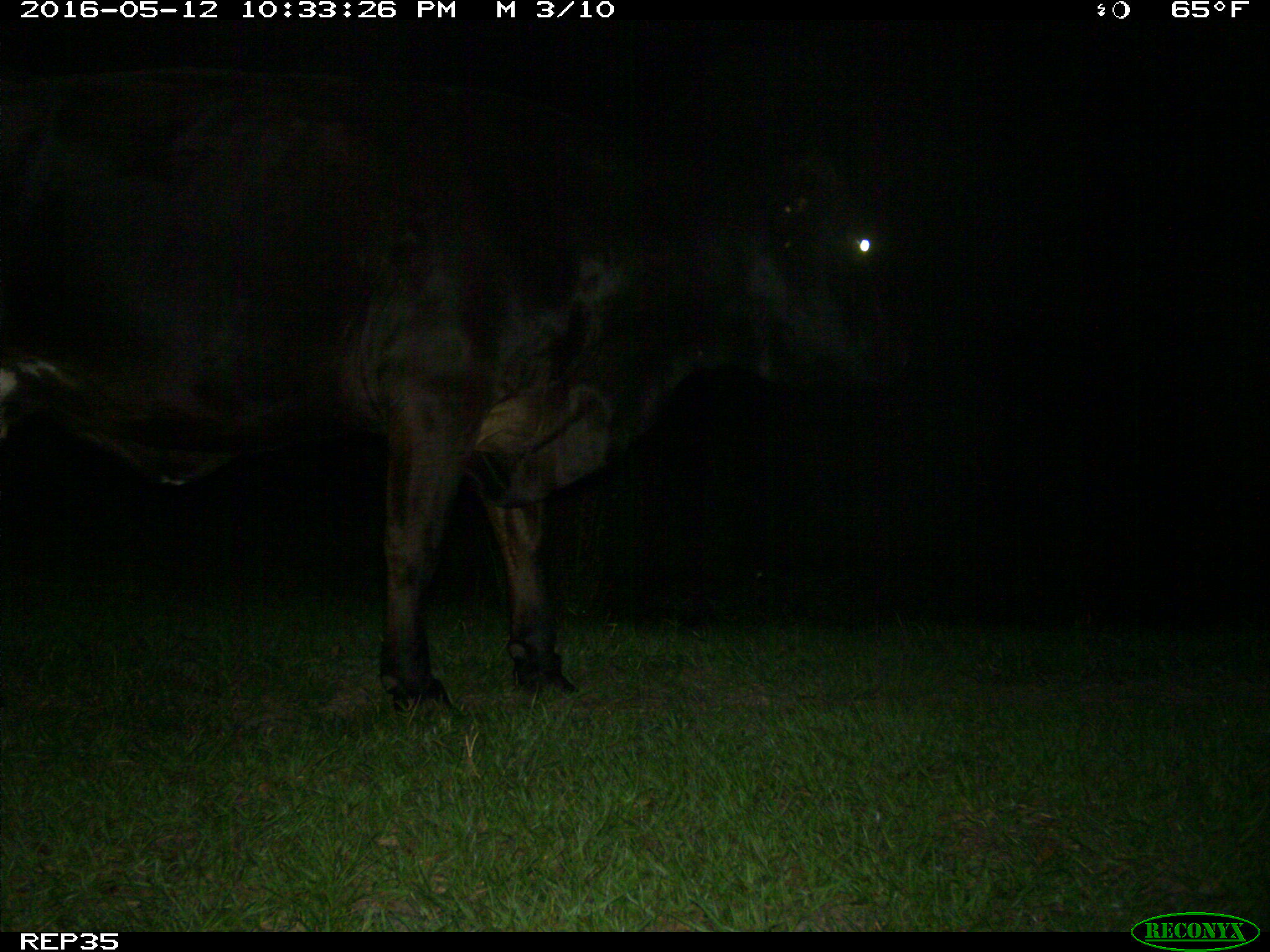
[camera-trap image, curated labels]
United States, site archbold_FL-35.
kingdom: Animalia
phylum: Chordata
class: Mammalia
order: Artiodactyla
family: Bovidae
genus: Bos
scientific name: Bos taurus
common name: domestic cow